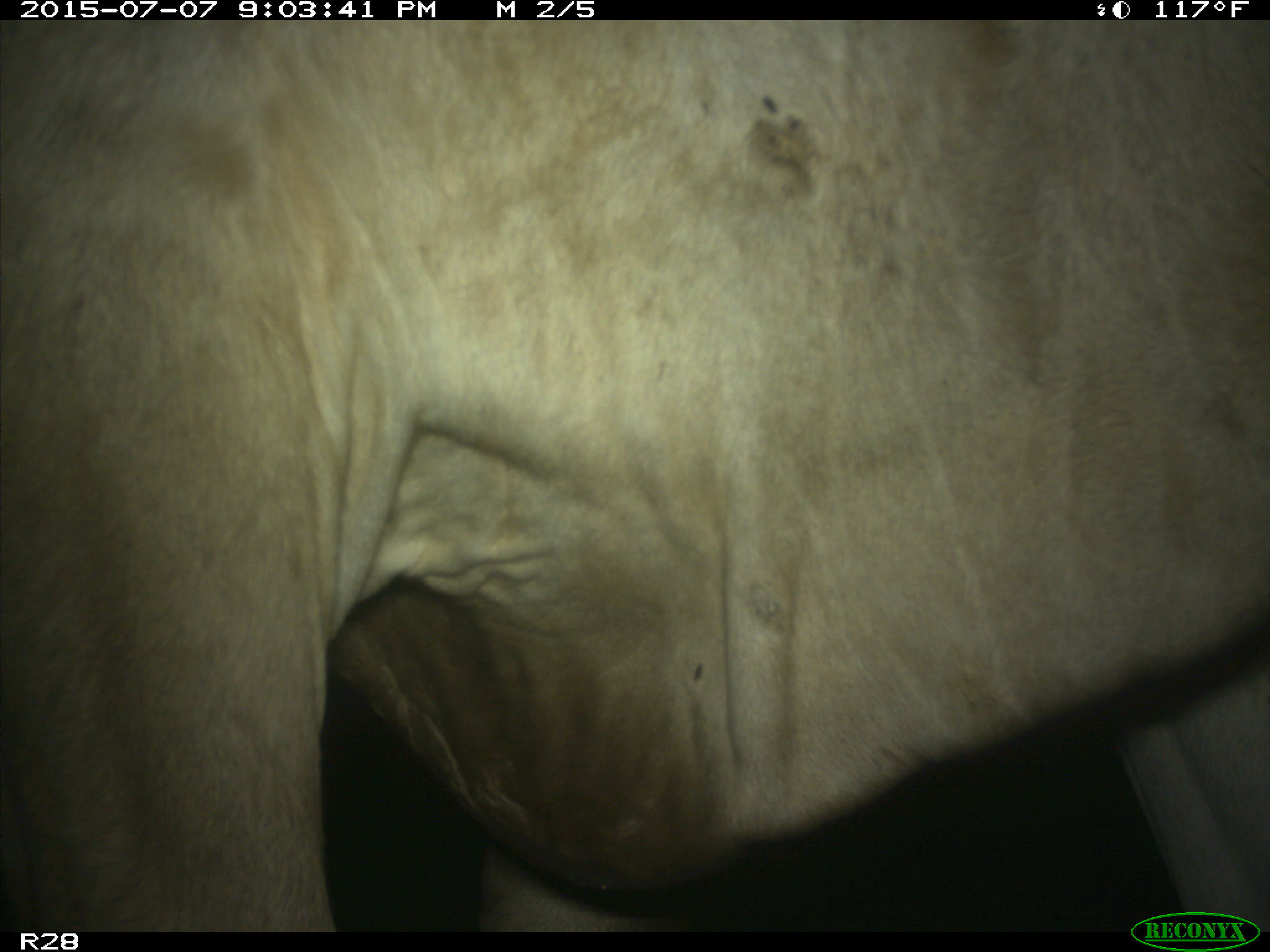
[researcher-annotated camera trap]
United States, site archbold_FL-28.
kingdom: Animalia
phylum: Chordata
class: Mammalia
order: Artiodactyla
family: Bovidae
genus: Bos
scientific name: Bos taurus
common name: domestic cow